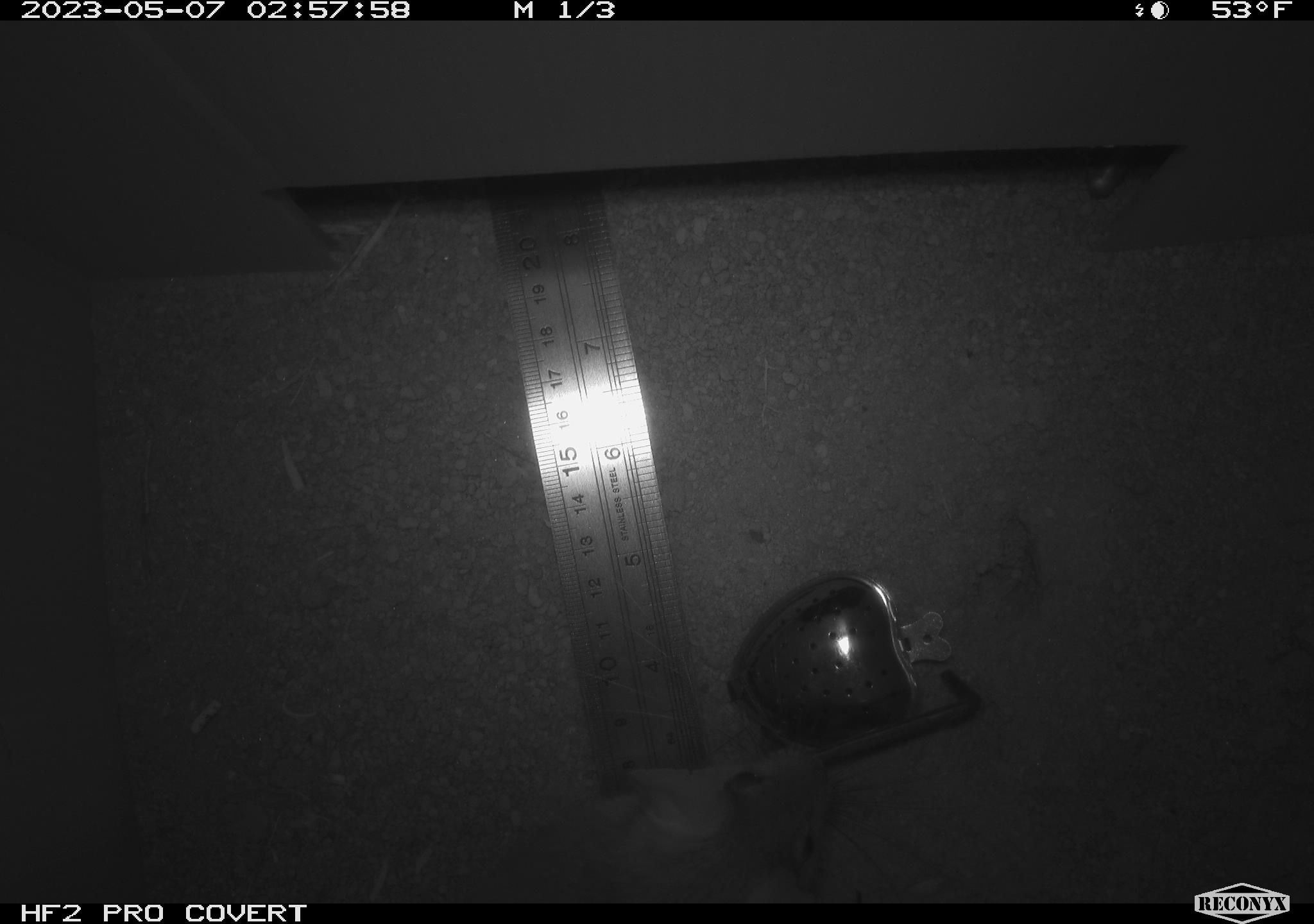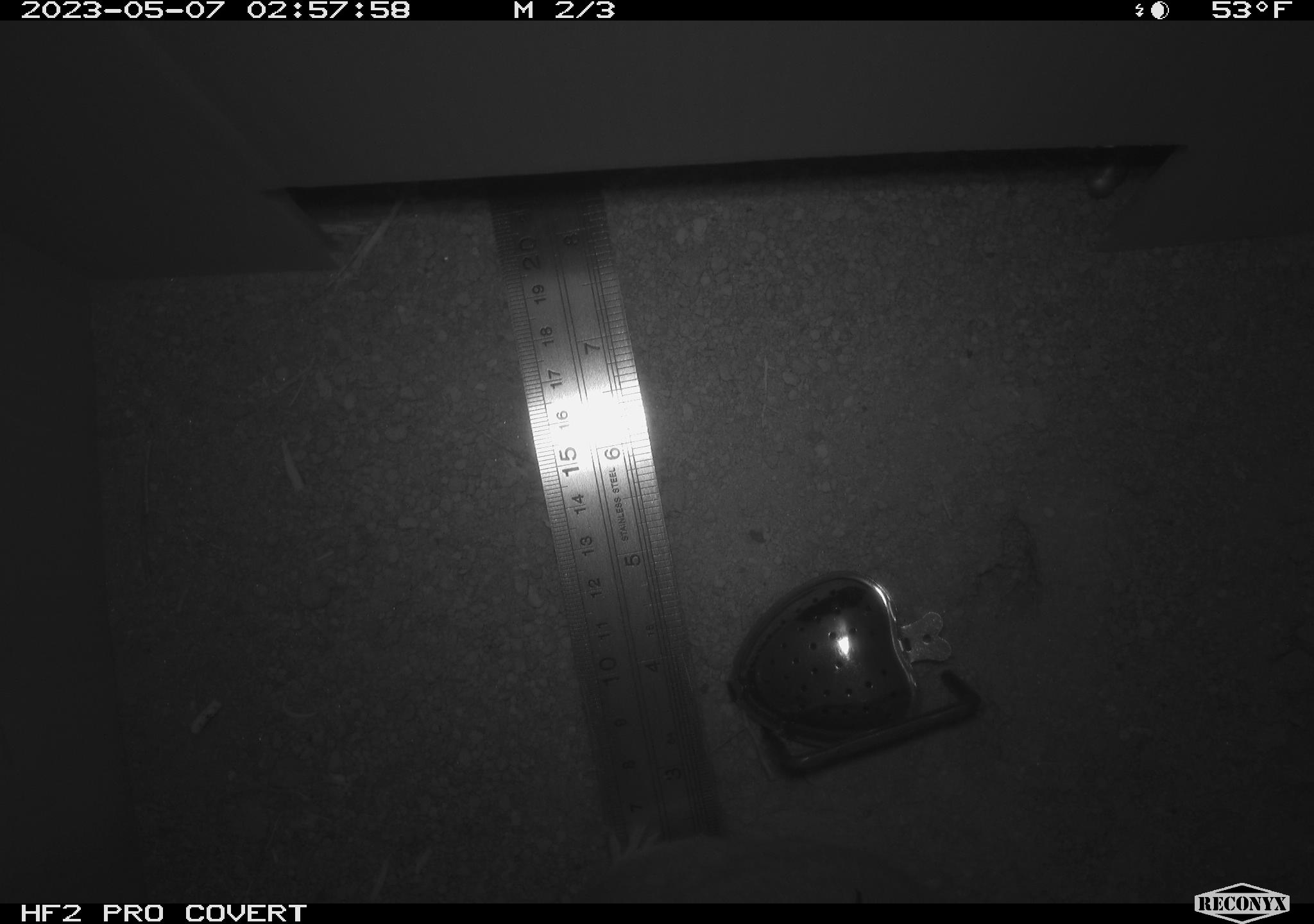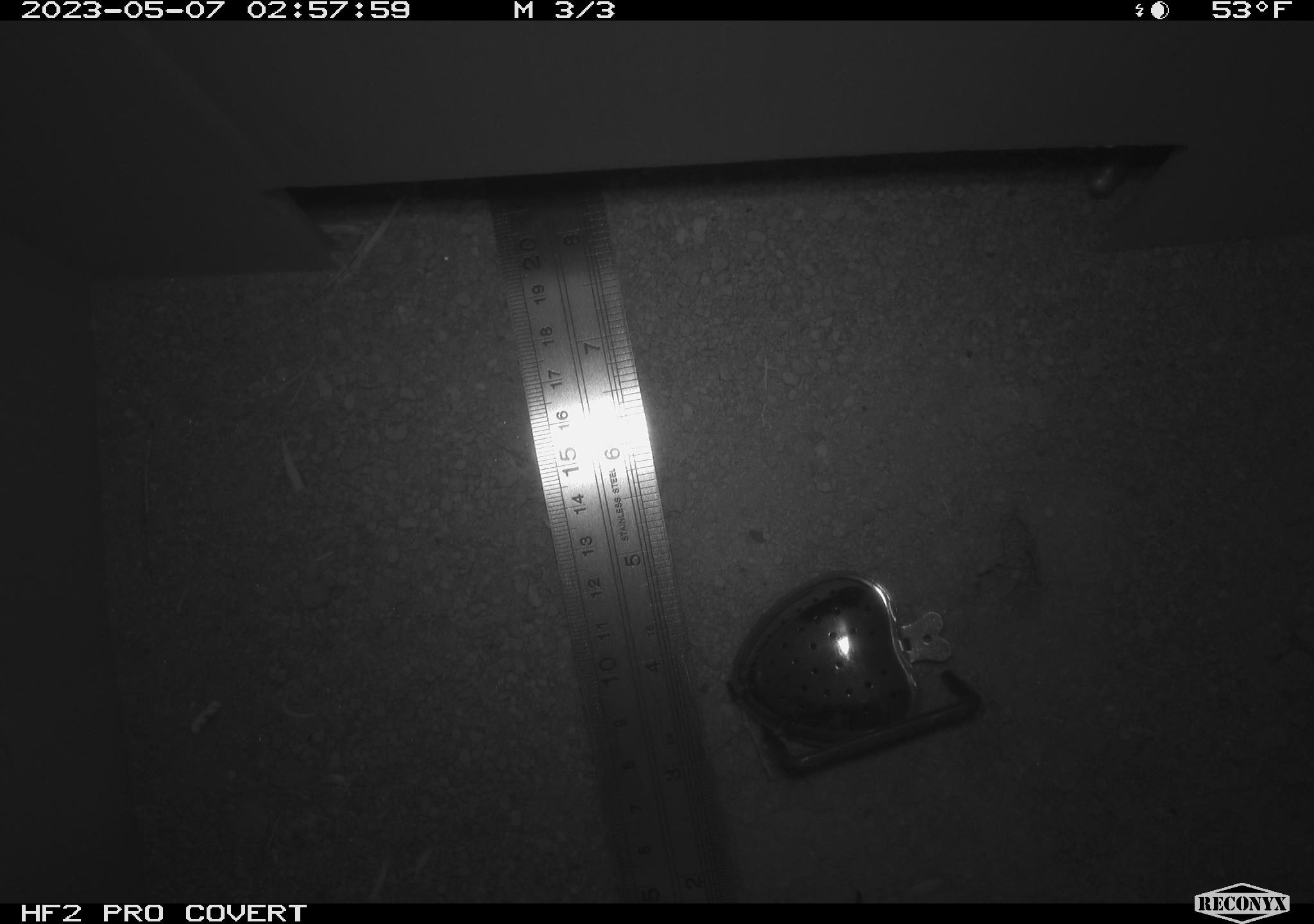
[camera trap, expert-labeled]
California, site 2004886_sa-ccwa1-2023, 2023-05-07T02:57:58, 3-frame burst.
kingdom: Animalia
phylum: Chordata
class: Mammalia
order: Rodentia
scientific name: Rodentia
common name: rodent